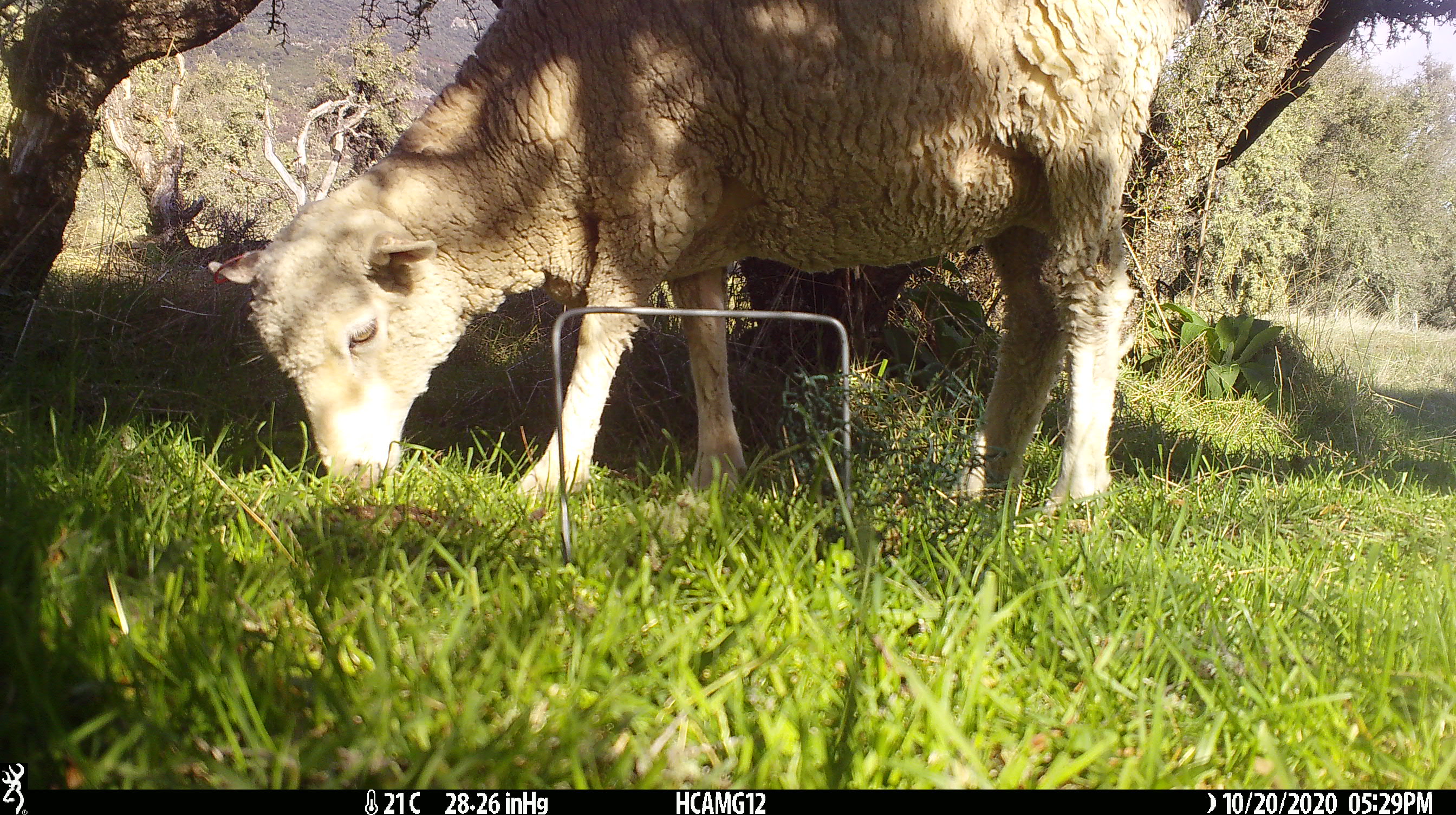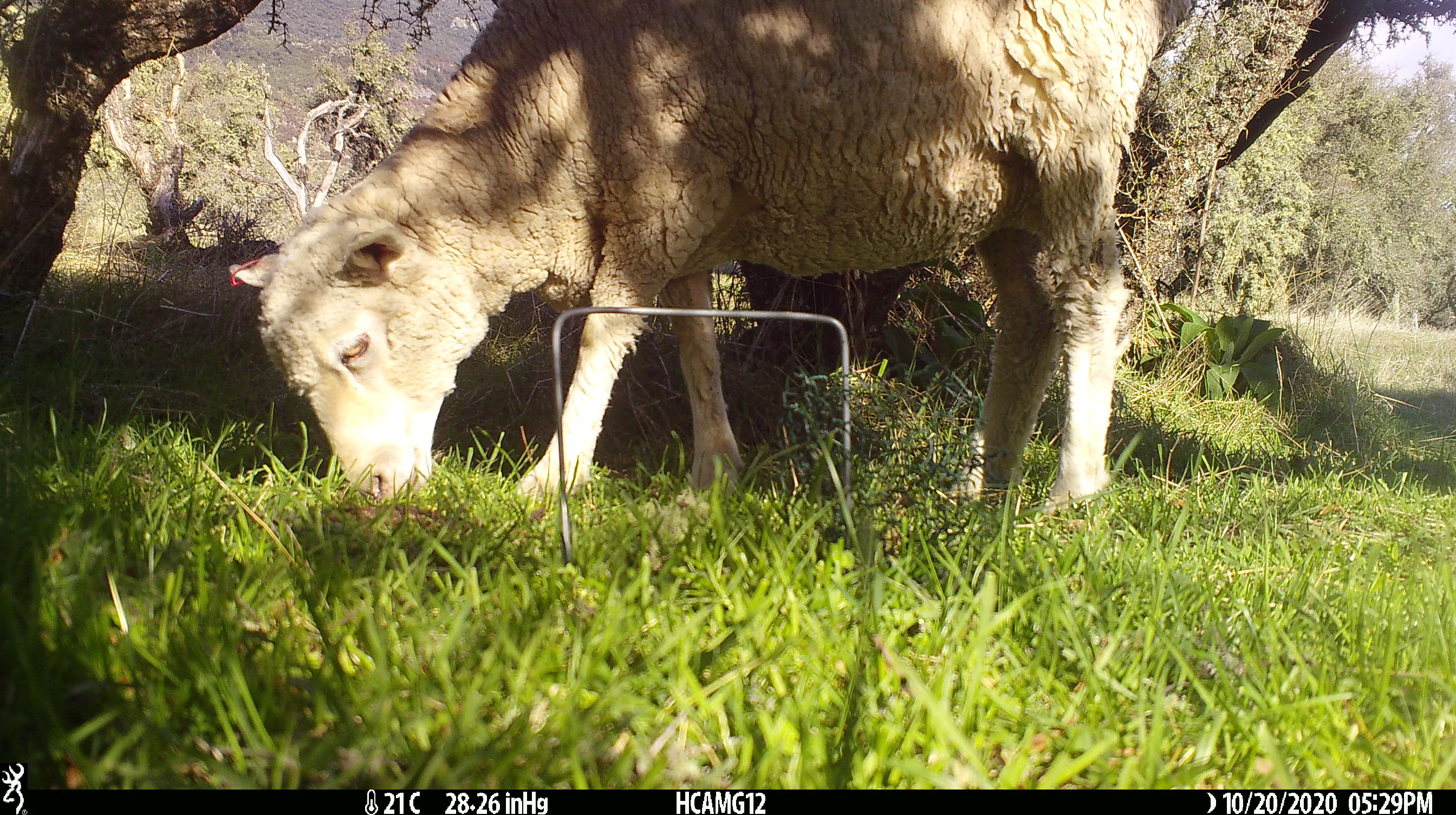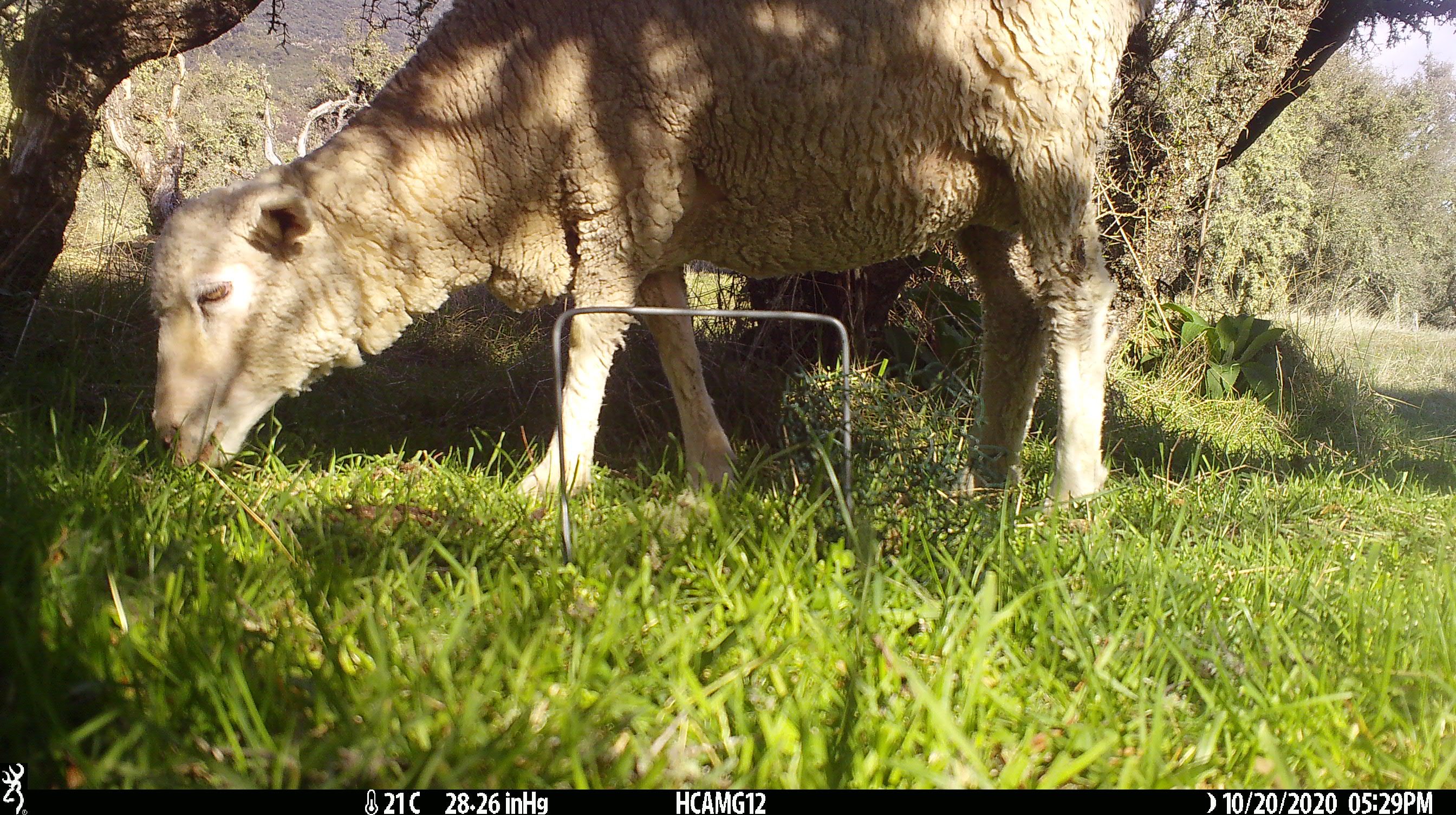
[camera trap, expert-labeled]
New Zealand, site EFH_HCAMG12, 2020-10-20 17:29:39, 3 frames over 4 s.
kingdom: Animalia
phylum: Chordata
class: Mammalia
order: Artiodactyla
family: Bovidae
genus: Ovis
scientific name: Ovis aries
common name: domestic sheep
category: sheep